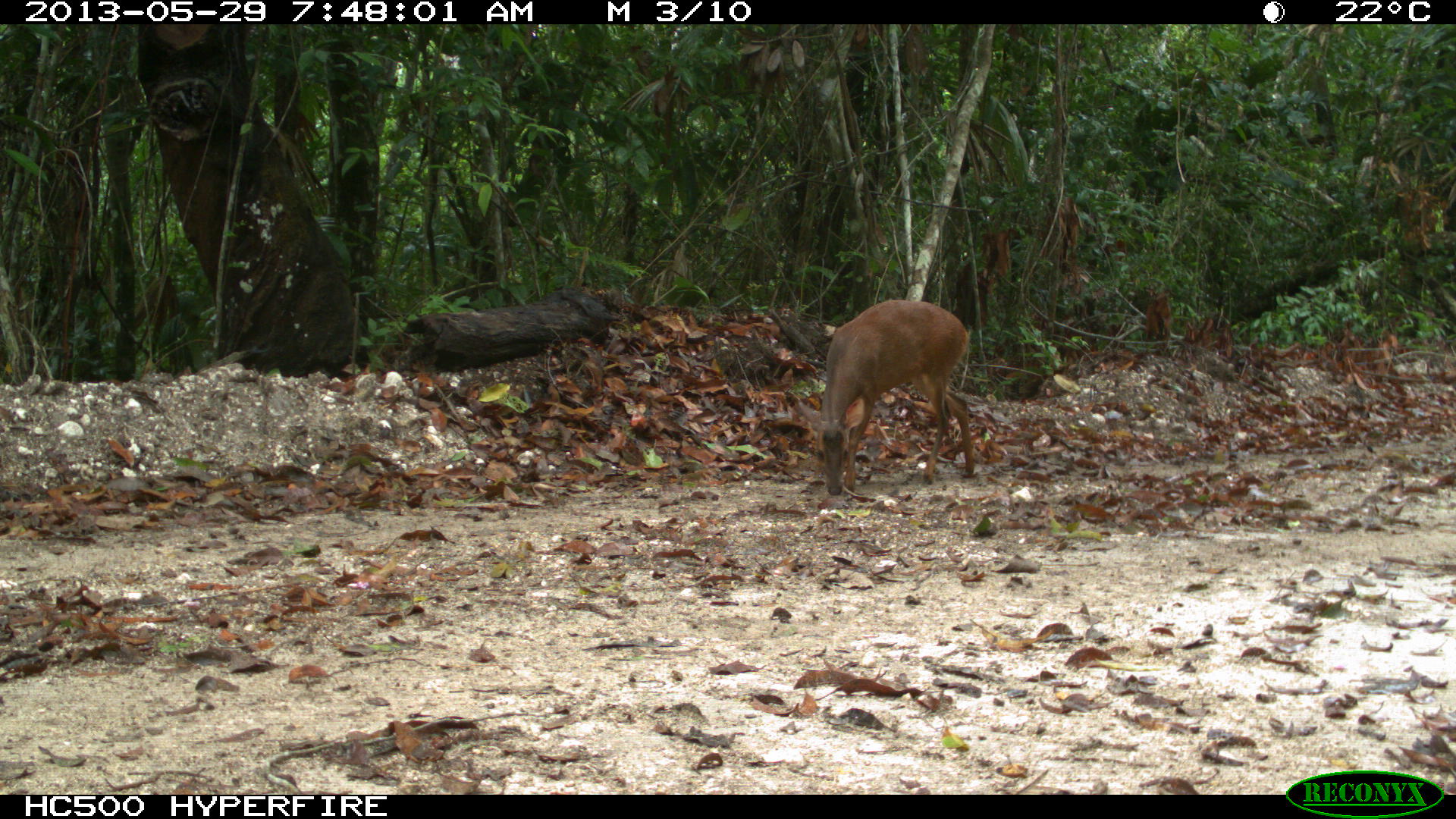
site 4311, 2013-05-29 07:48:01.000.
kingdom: Animalia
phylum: Chordata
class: Mammalia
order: Artiodactyla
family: Cervidae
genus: Mazama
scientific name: Mazama temama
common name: central american red brocket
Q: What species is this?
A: Mazama temama (central american red brocket).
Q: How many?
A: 1.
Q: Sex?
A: Female.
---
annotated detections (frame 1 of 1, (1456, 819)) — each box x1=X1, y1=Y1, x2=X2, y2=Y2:
mazama temama: x1=796, y1=299, x2=974, y2=495